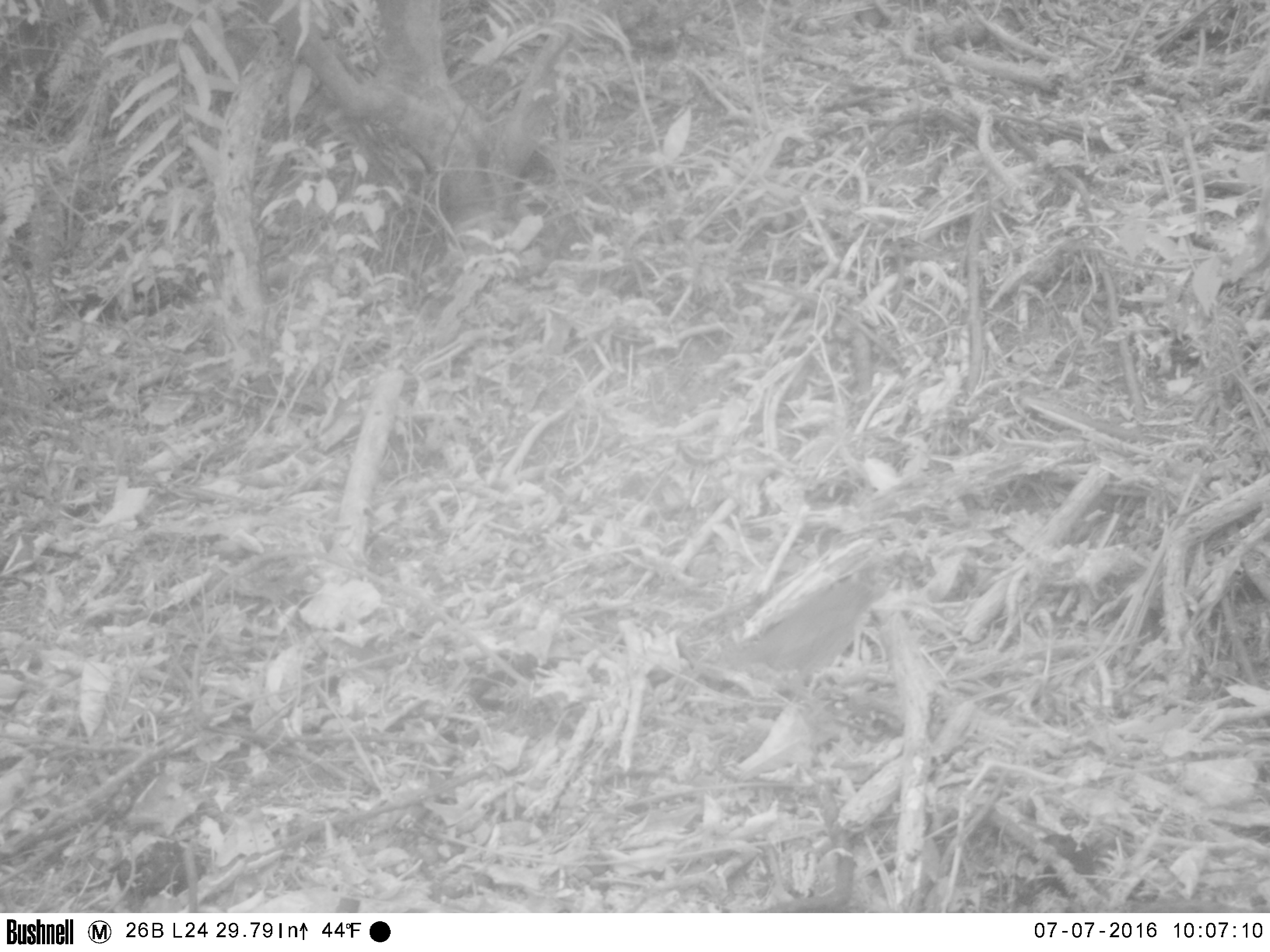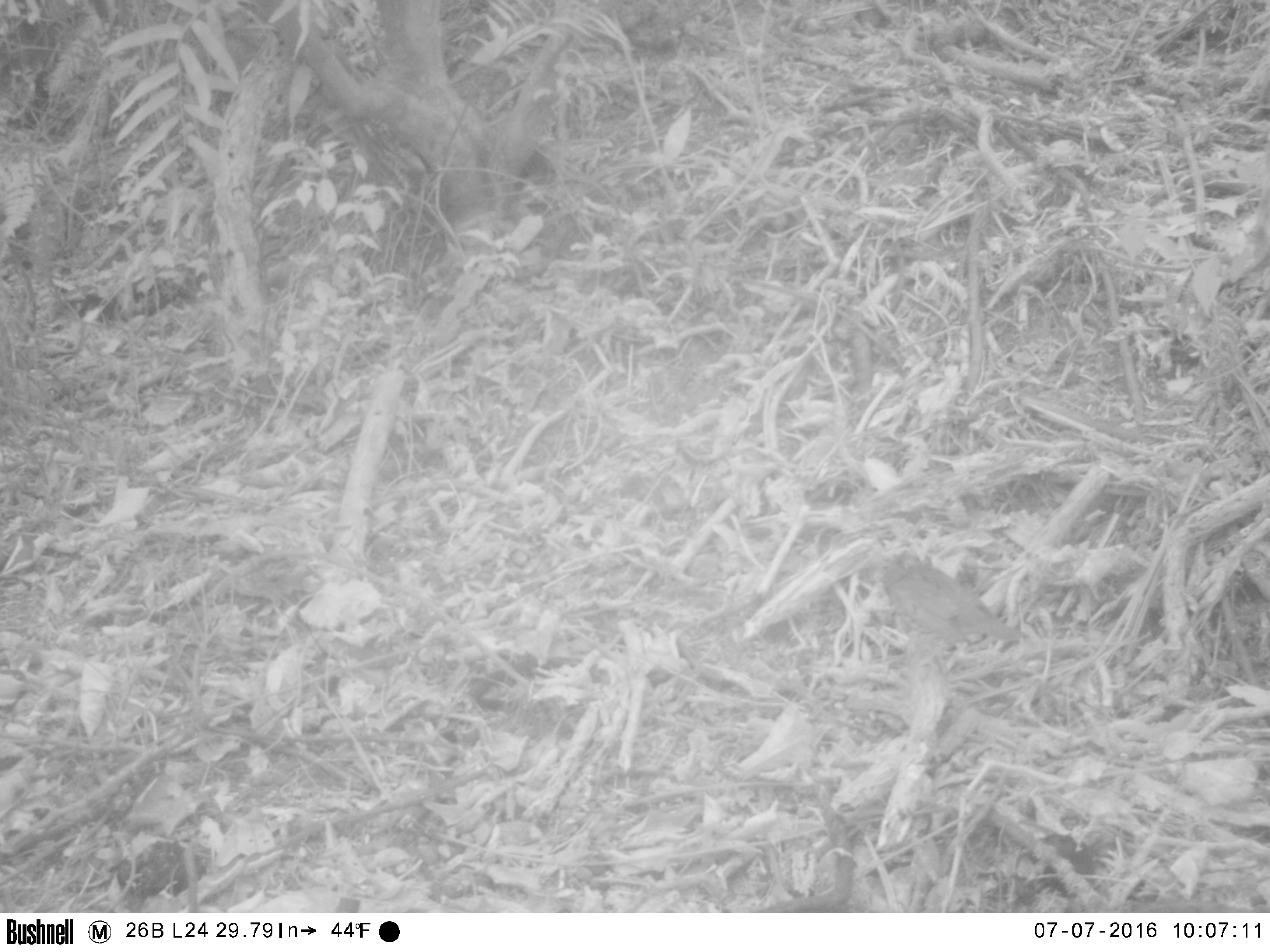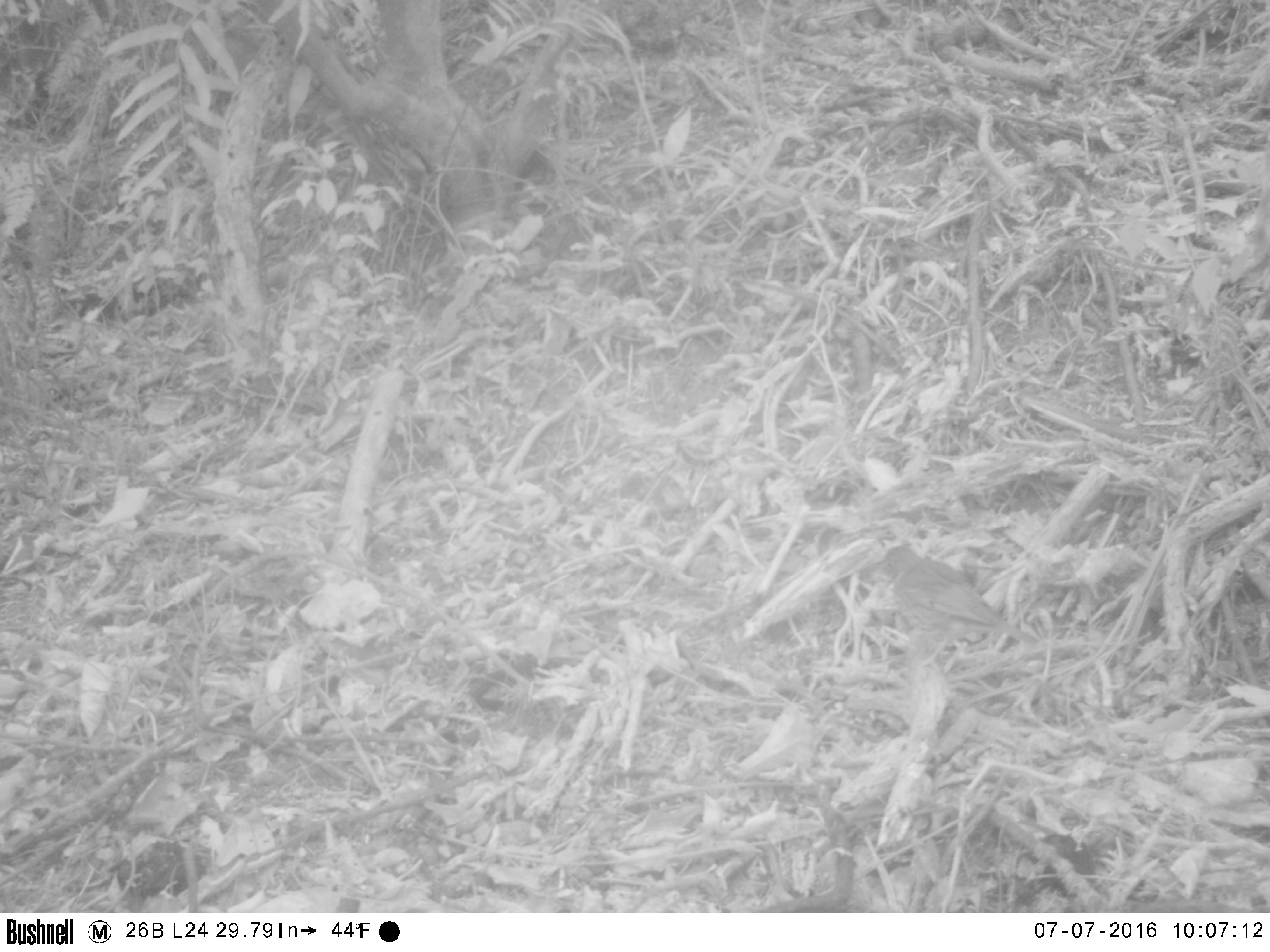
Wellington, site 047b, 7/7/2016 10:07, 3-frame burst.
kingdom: Animalia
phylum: Chordata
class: Aves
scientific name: Aves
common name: bird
Bird (Aves).